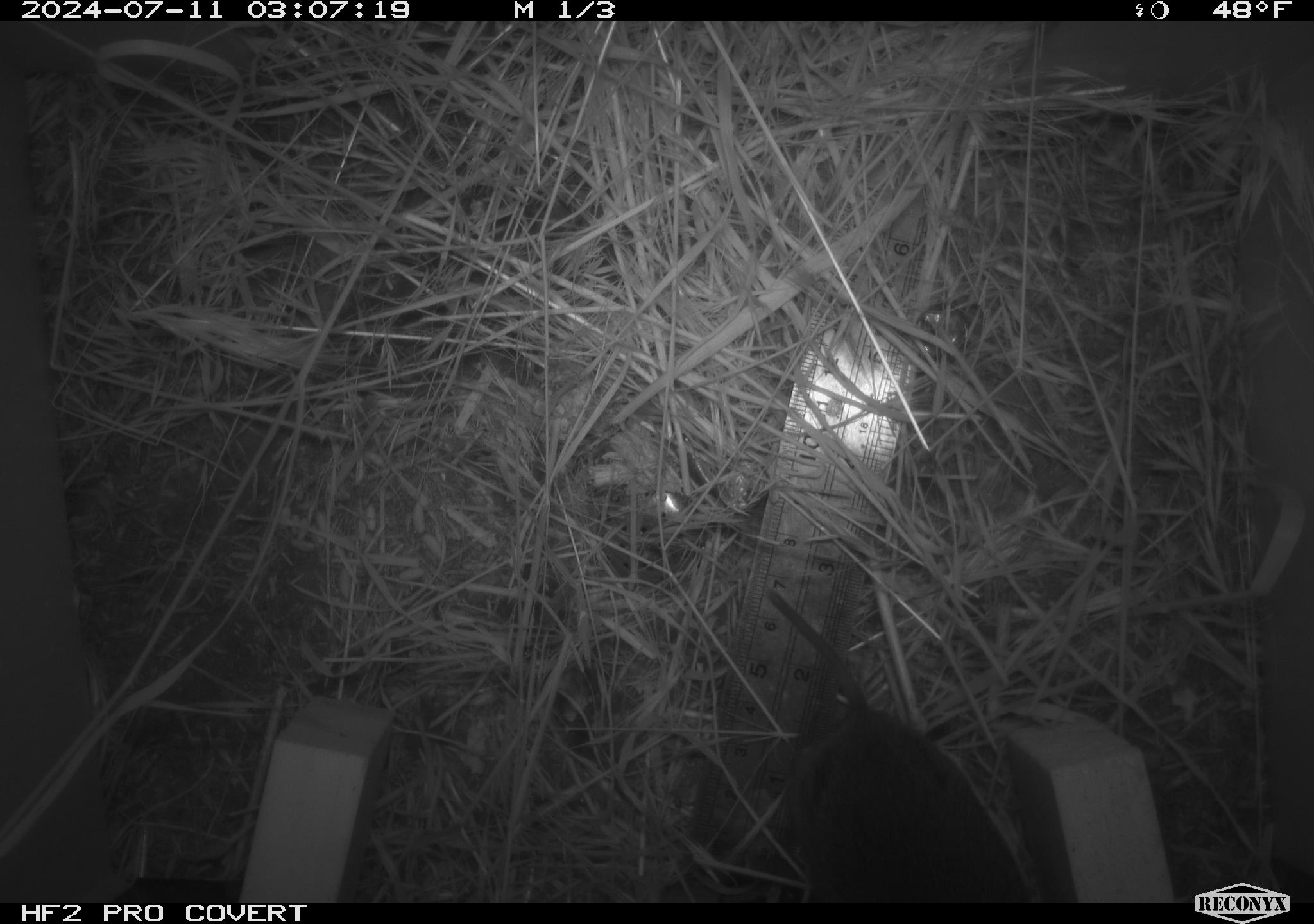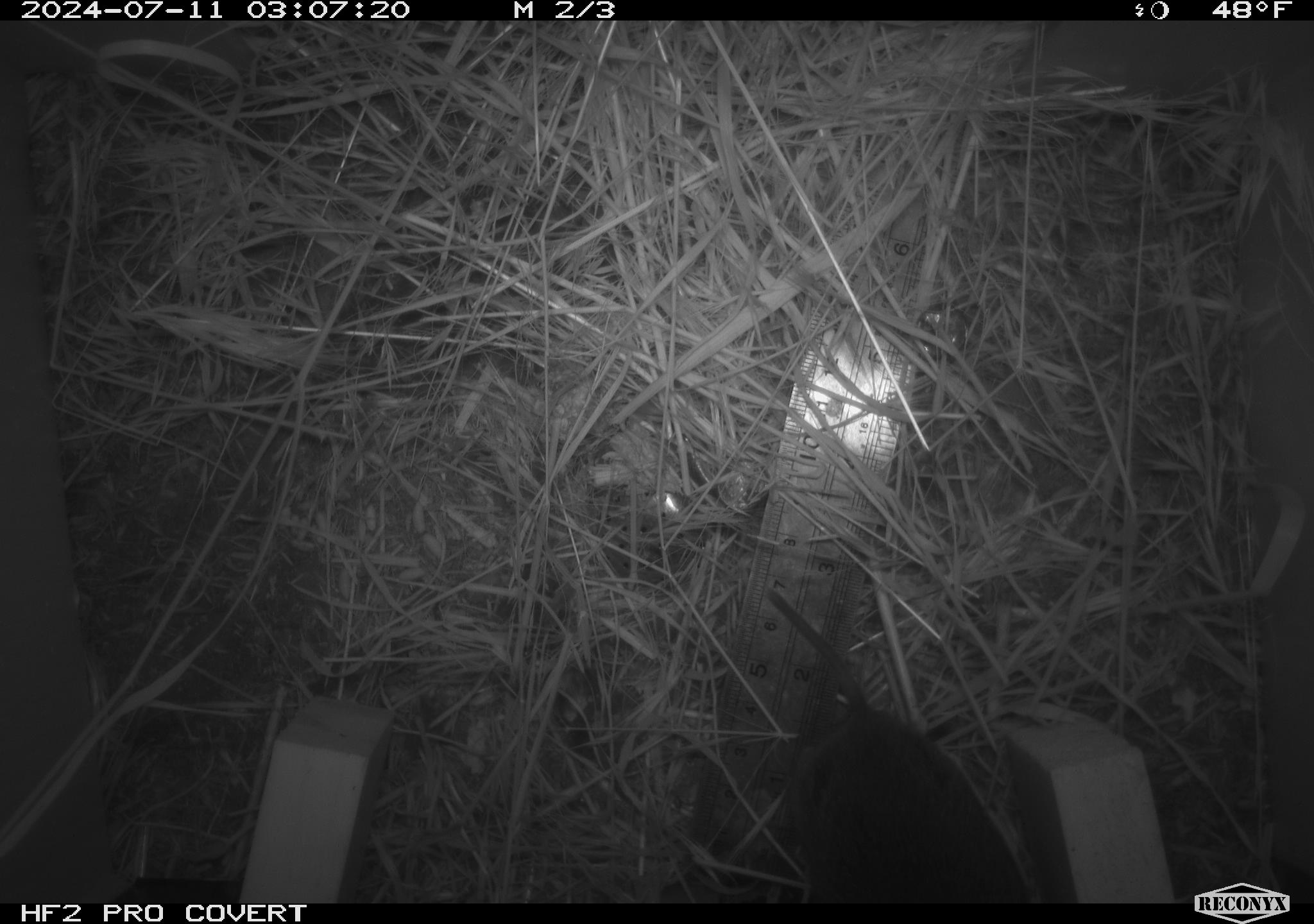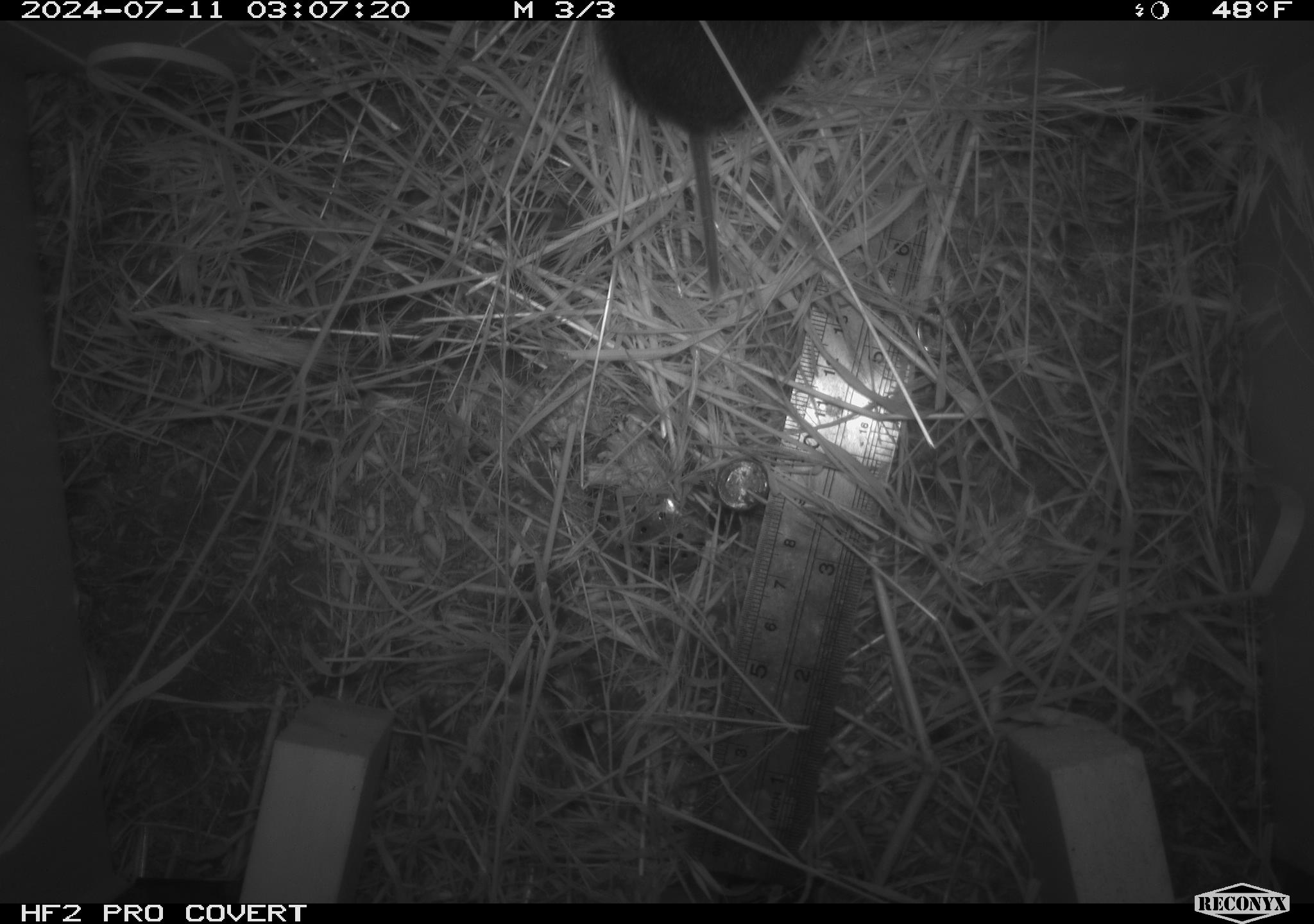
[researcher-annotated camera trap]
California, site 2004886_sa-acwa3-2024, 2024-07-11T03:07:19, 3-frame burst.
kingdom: Animalia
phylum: Chordata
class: Mammalia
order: Rodentia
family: Cricetidae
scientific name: Arvicolinae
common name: voles, lemmings, and muskrats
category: arvicolinae subfamily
Arvicolinae subfamily (voles, lemmings, and muskrats) (Arvicolinae).